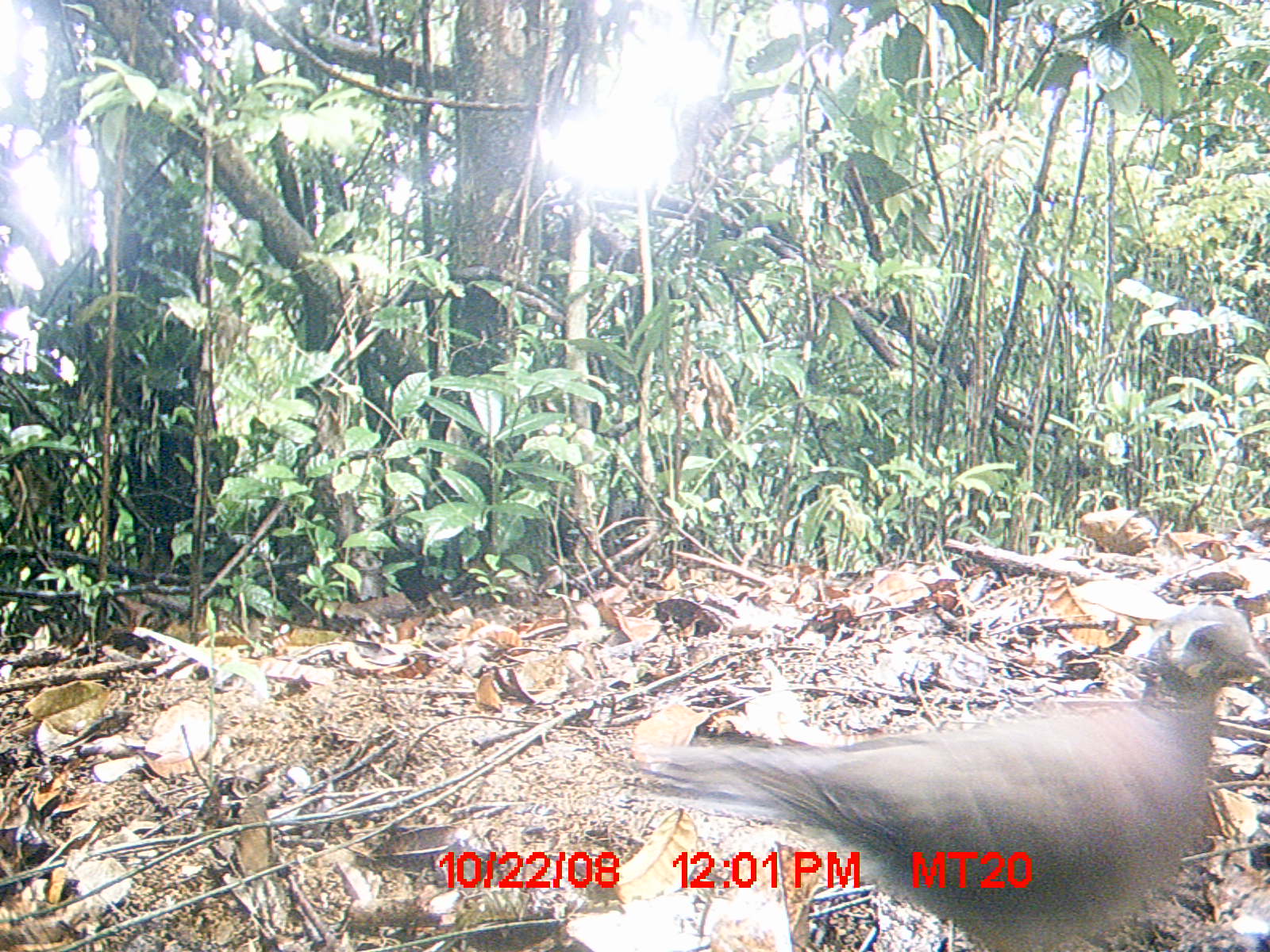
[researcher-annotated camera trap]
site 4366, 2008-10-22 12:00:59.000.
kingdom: Animalia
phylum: Chordata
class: Aves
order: Columbiformes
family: Columbidae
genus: Streptopelia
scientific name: Streptopelia picturata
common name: madagascar turtle-dove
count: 1